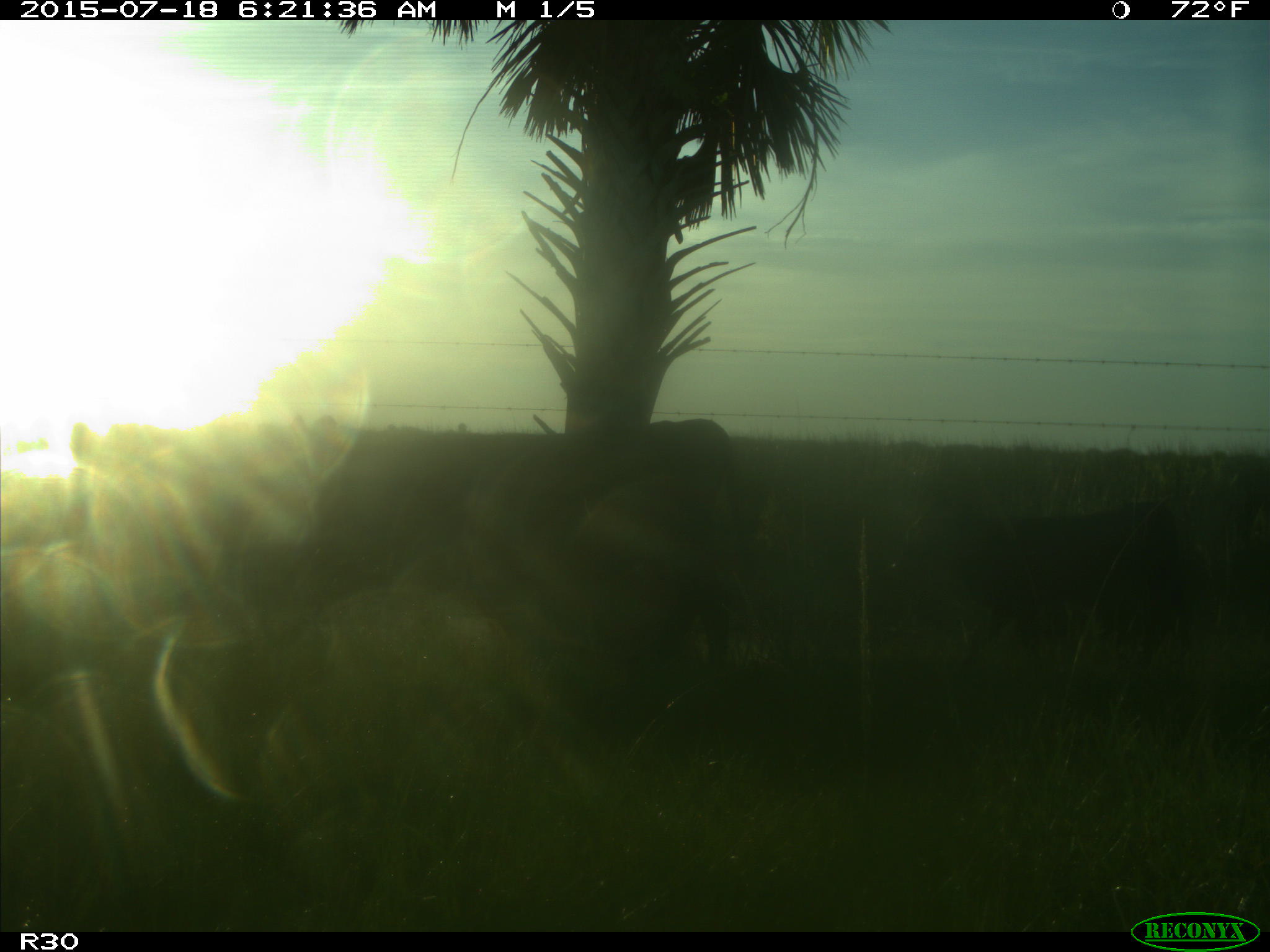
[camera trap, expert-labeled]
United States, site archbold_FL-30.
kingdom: Animalia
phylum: Chordata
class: Mammalia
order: Artiodactyla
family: Bovidae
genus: Bos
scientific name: Bos taurus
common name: domestic cow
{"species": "Bos taurus (domestic cow)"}